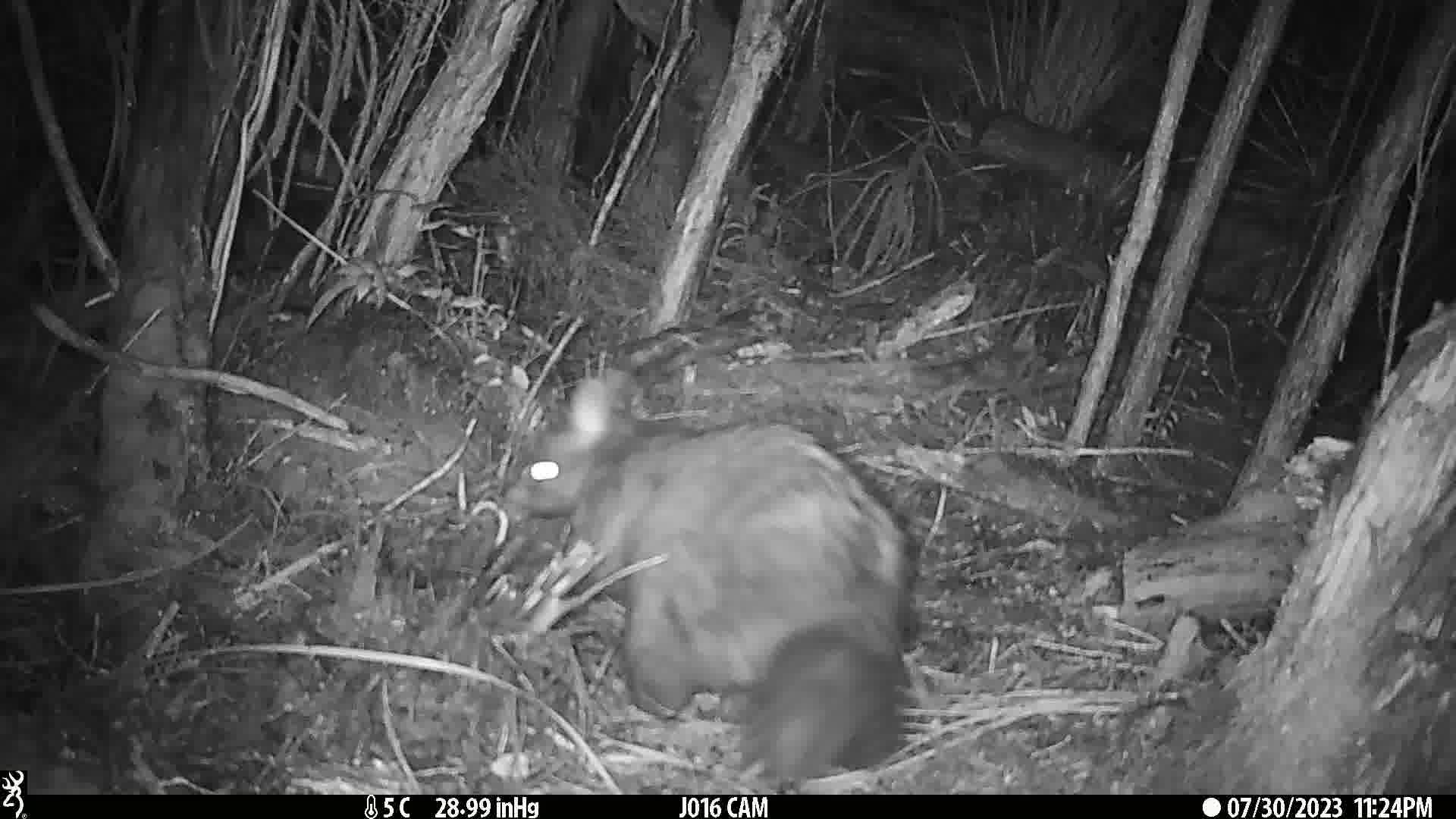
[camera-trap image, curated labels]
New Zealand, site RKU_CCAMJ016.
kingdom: Animalia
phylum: Chordata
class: Mammalia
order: Diprotodontia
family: Phalangeridae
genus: Trichosurus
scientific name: Trichosurus vulpecula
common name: common brushtail possum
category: possum